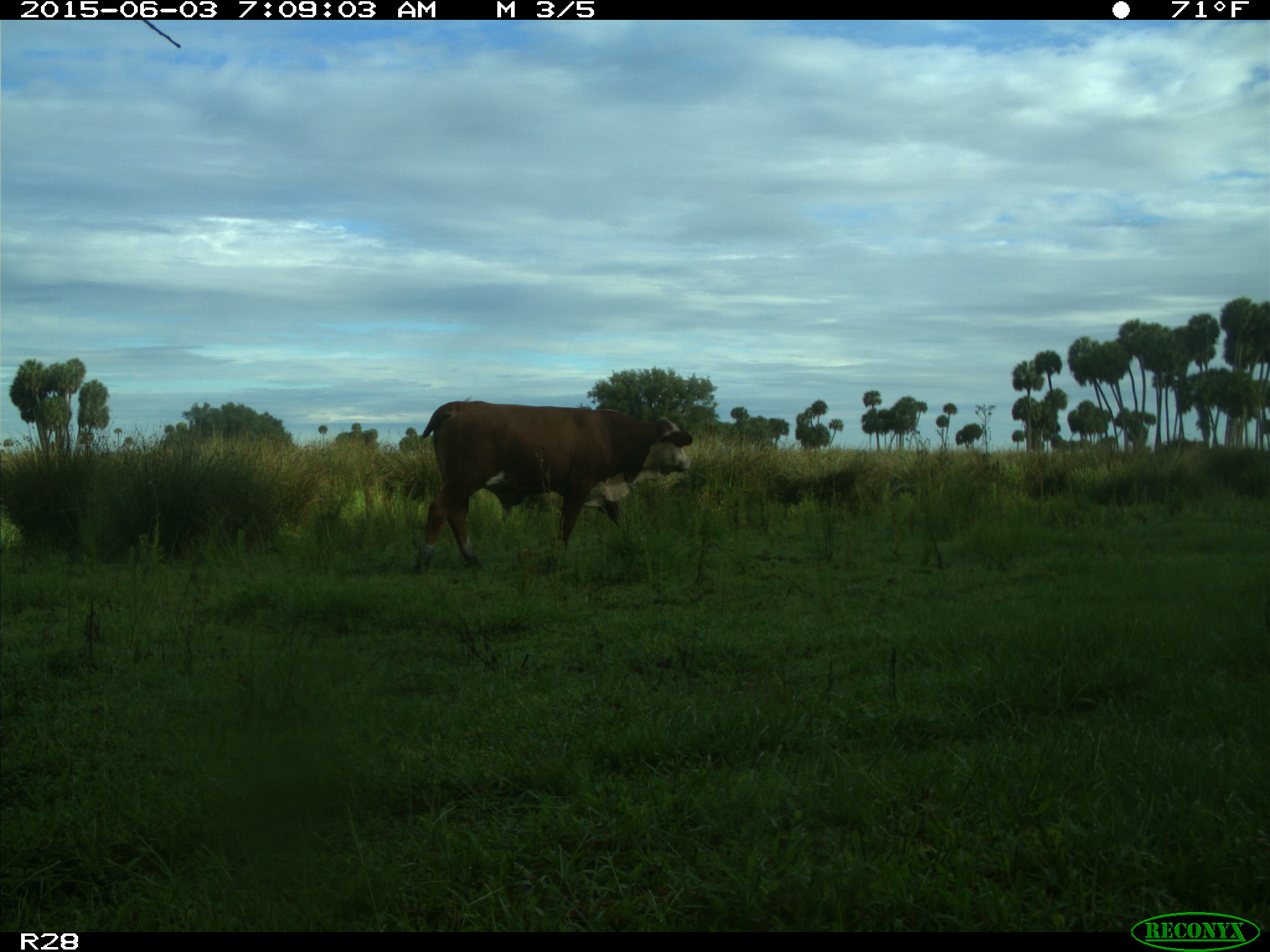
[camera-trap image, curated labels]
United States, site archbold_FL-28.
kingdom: Animalia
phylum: Chordata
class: Mammalia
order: Artiodactyla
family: Bovidae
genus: Bos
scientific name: Bos taurus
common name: domestic cow